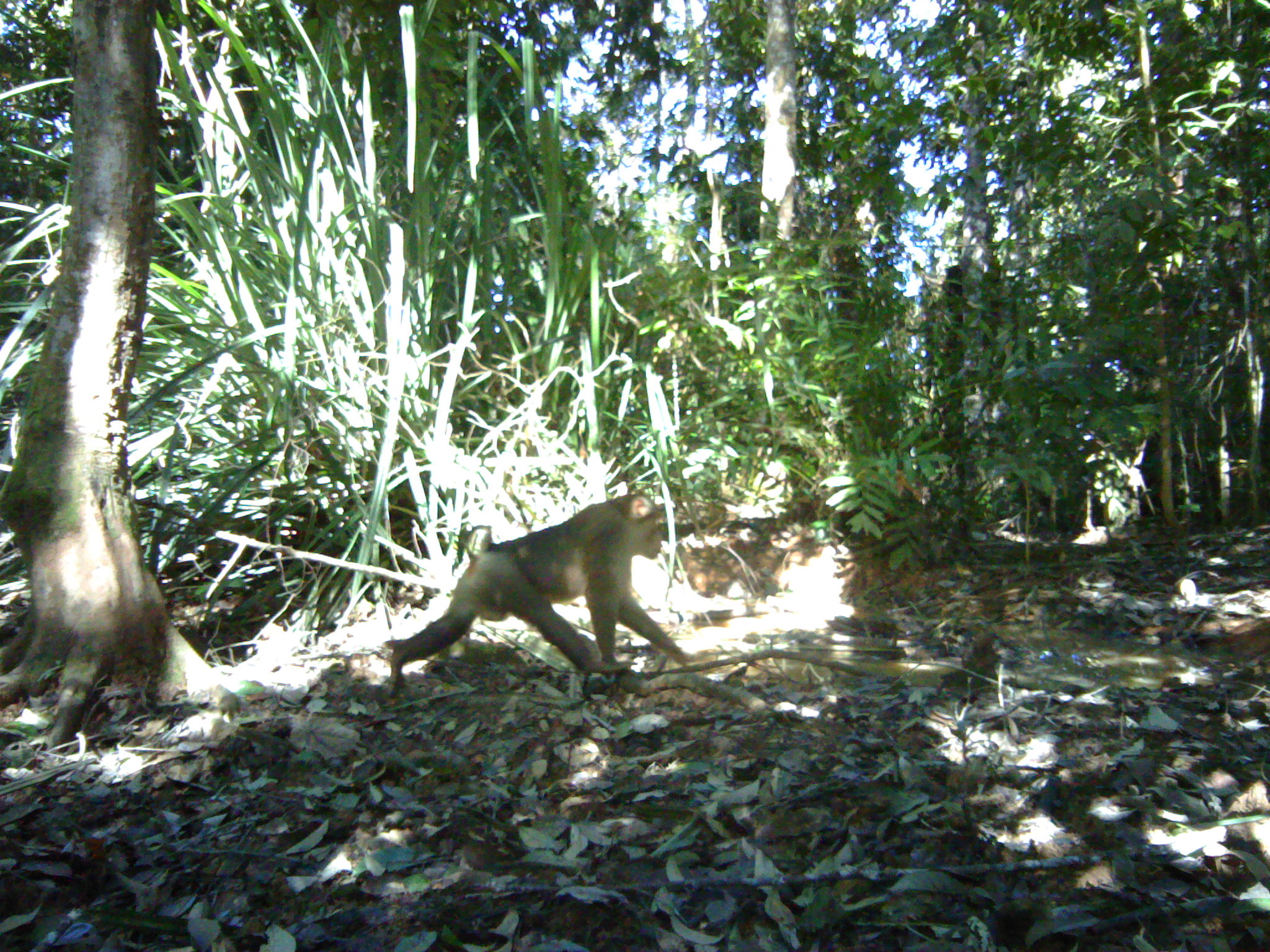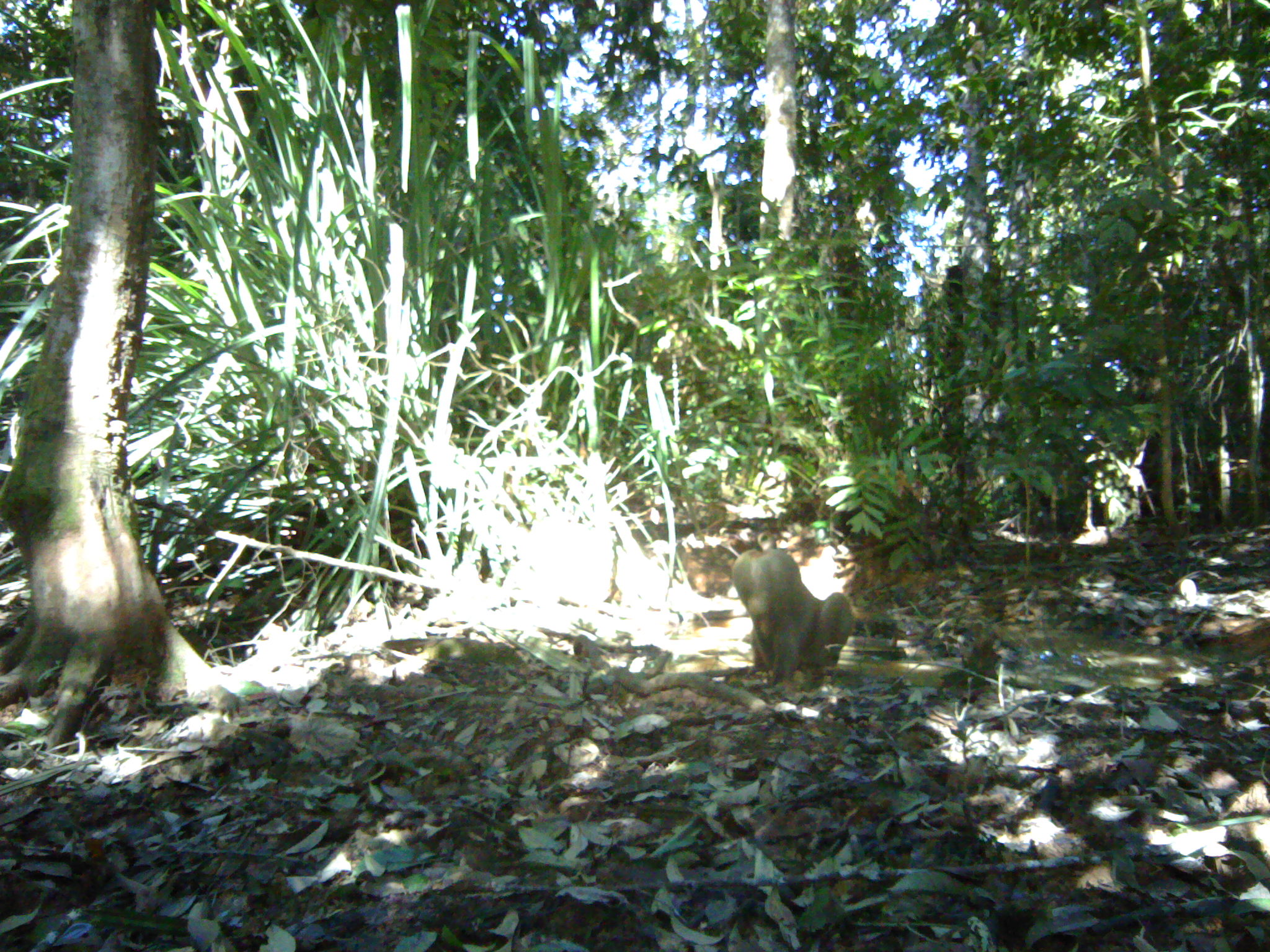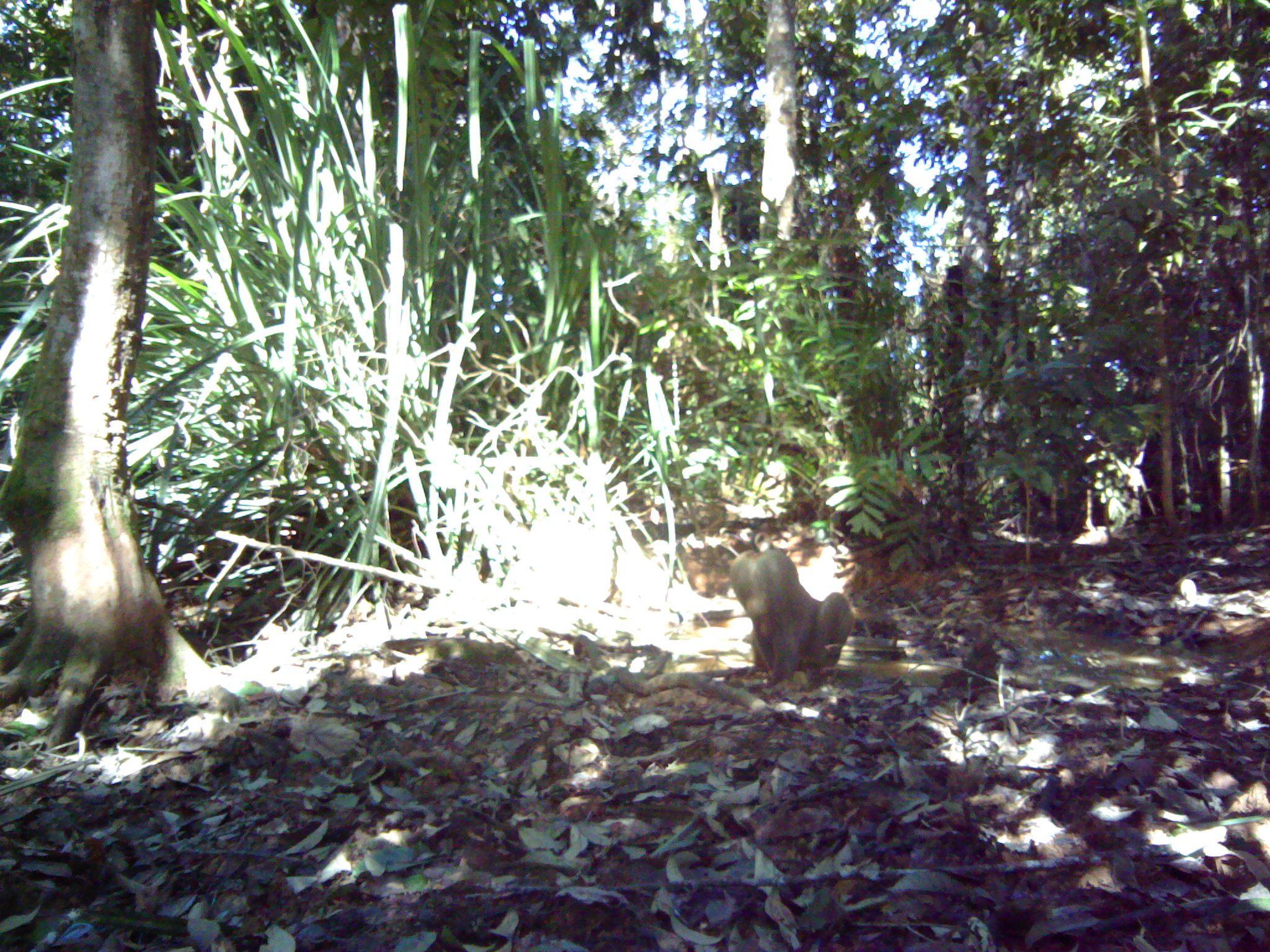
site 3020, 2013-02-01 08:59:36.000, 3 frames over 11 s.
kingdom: Animalia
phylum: Chordata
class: Mammalia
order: Primates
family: Cercopithecidae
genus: Macaca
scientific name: Macaca nemestrina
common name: southern pig-tailed macaque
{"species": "Macaca nemestrina (southern pig-tailed macaque)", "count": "1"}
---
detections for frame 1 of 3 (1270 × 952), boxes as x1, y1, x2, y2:
macaca nemestrina: 385, 491, 701, 697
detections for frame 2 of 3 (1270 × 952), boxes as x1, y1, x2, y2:
macaca nemestrina: 730, 547, 853, 685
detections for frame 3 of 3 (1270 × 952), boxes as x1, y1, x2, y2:
macaca nemestrina: 728, 547, 854, 687